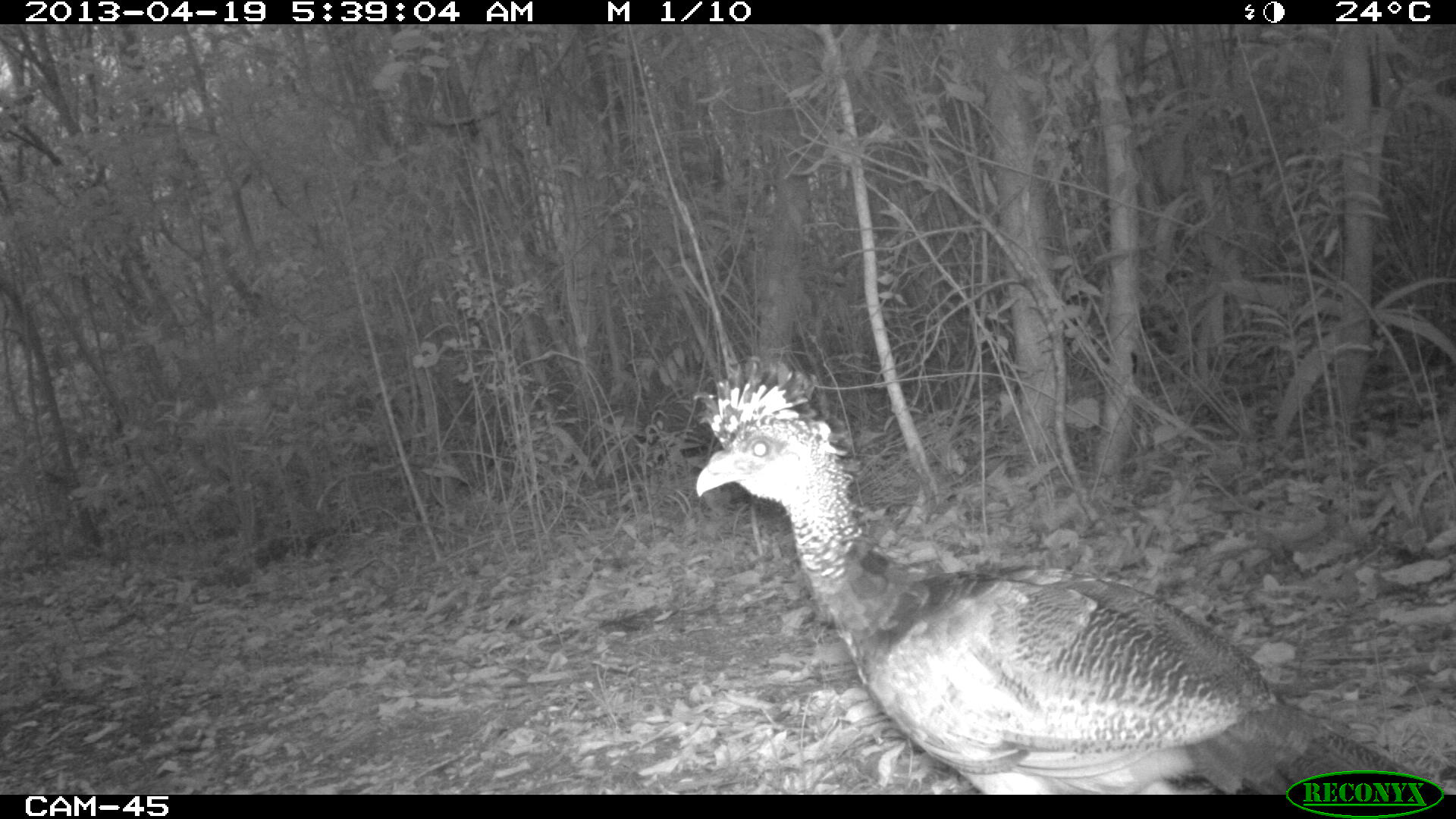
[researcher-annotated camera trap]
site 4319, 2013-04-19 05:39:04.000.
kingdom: Animalia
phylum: Chordata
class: Aves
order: Galliformes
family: Cracidae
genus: Crax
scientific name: Crax rubra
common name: great curassow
Crax rubra (great curassow), count 1, sex female.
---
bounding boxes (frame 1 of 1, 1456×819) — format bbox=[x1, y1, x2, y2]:
crax rubra: bbox=[690, 355, 1443, 795]